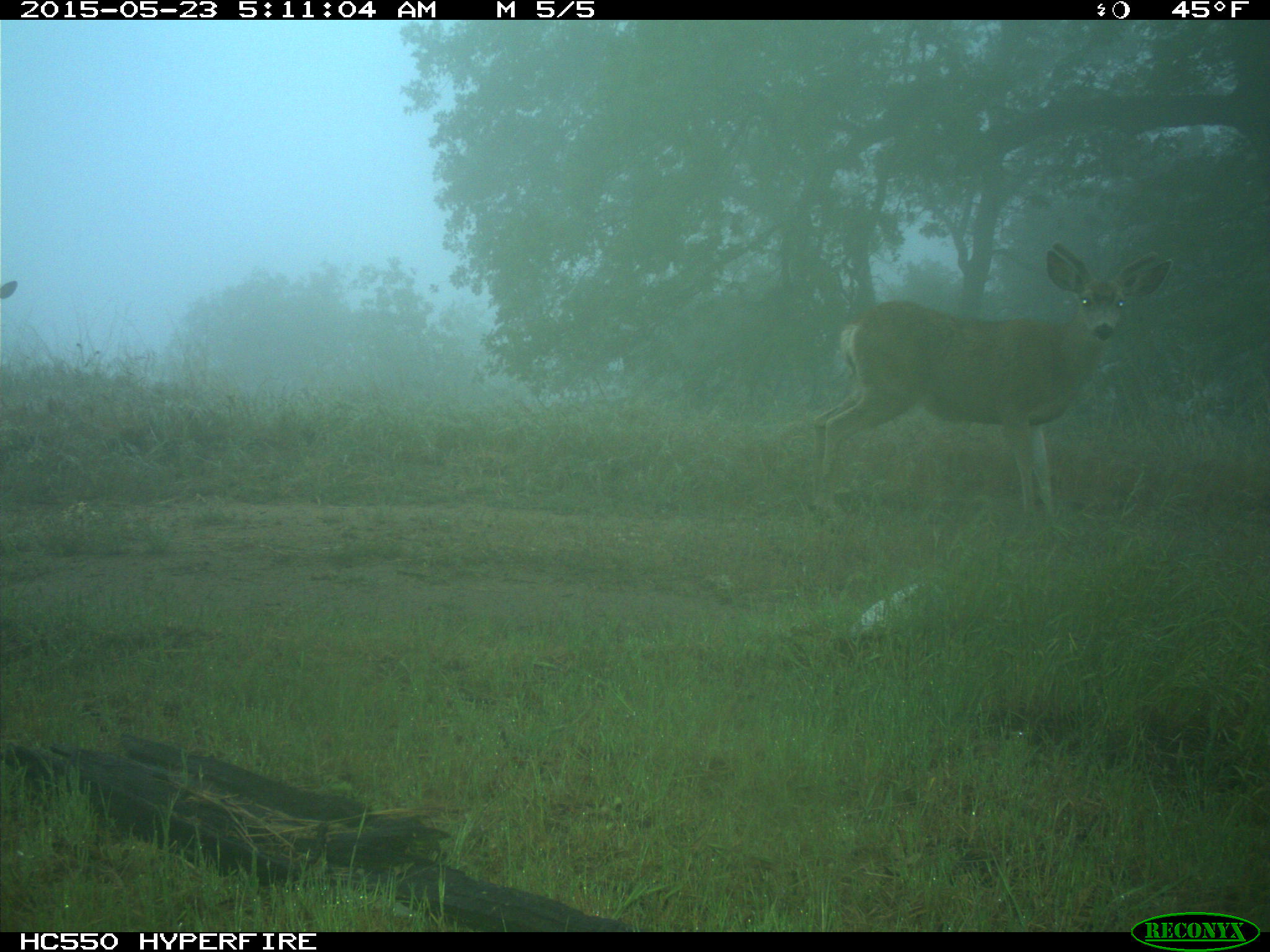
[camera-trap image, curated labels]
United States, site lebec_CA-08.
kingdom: Animalia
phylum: Chordata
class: Mammalia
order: Artiodactyla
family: Cervidae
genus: Odocoileus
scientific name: Odocoileus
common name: deer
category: unidentified deer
Unidentified deer (deer) (Odocoileus).